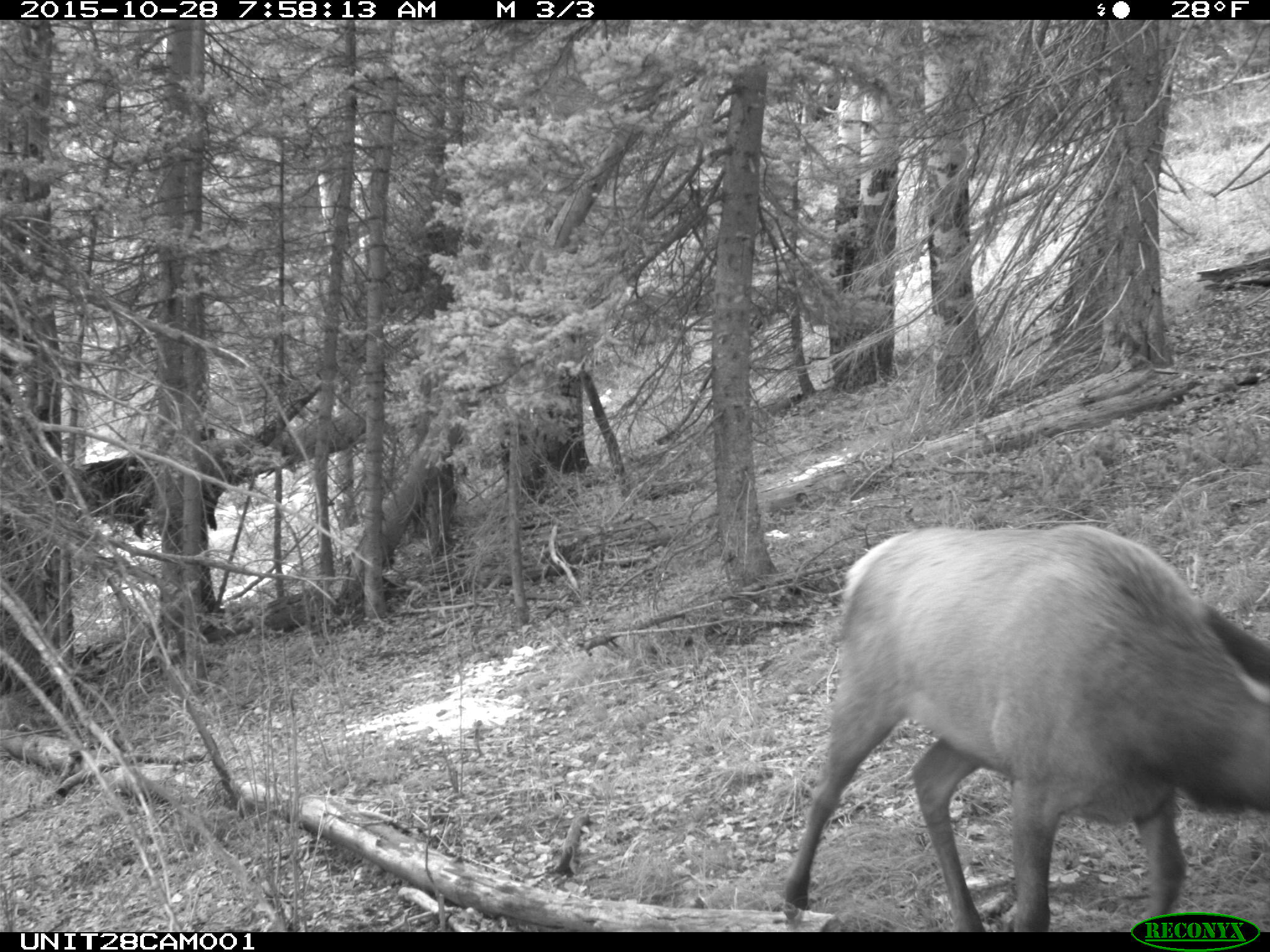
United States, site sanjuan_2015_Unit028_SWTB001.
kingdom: Animalia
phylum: Chordata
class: Mammalia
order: Artiodactyla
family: Cervidae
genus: Cervus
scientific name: Cervus elaphus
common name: red deer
Cervus elaphus (red deer).